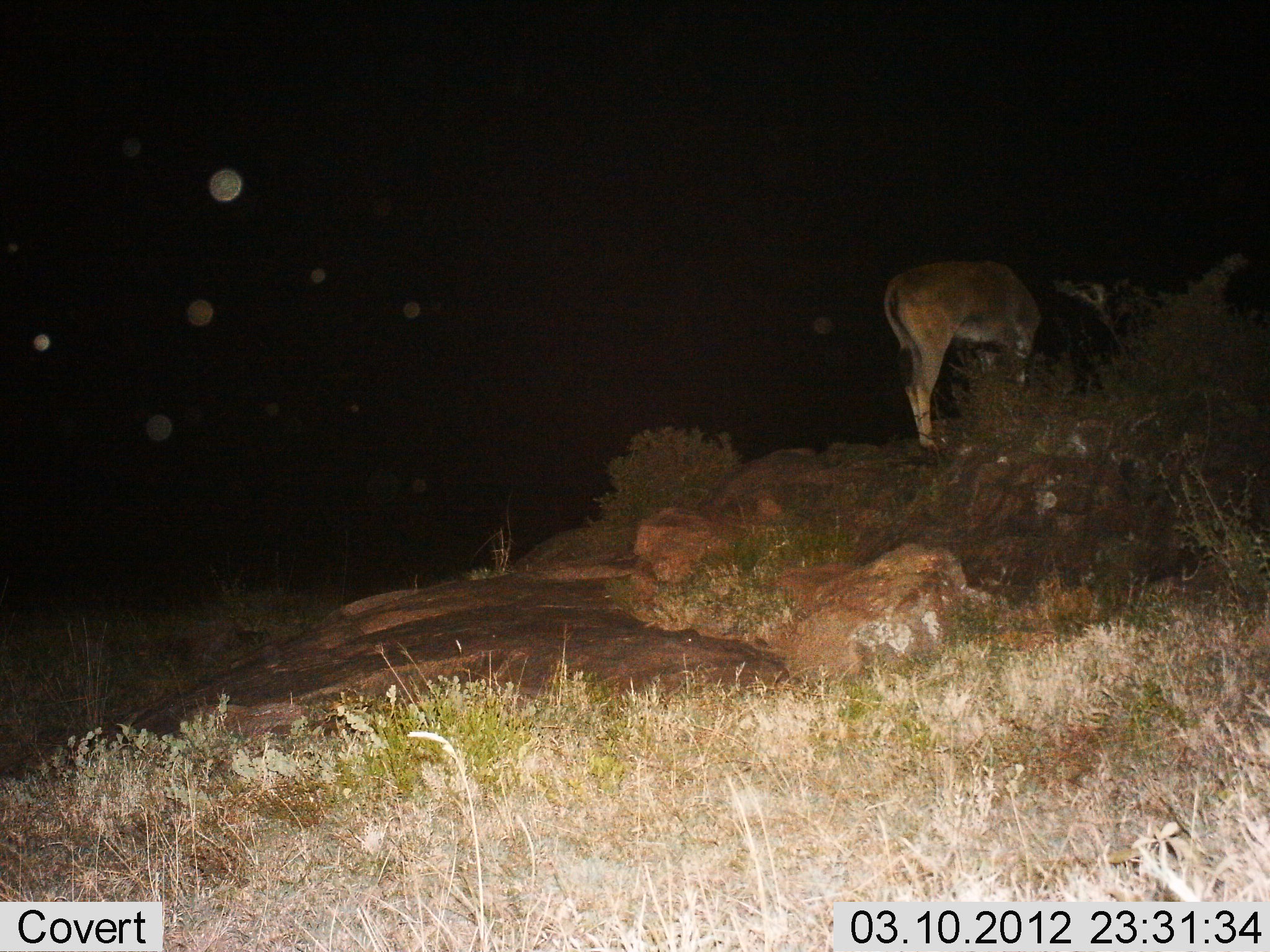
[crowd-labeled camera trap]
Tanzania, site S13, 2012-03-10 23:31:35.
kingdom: Animalia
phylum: Chordata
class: Mammalia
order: Artiodactyla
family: Bovidae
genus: Tragelaphus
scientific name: Tragelaphus oryx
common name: eland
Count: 1.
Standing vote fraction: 86%.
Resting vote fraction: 0%.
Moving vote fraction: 0%.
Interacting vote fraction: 14%.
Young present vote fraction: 0%.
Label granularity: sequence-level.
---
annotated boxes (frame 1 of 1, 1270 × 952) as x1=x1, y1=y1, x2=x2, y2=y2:
animal: x1=883, y1=261, x2=1111, y2=449